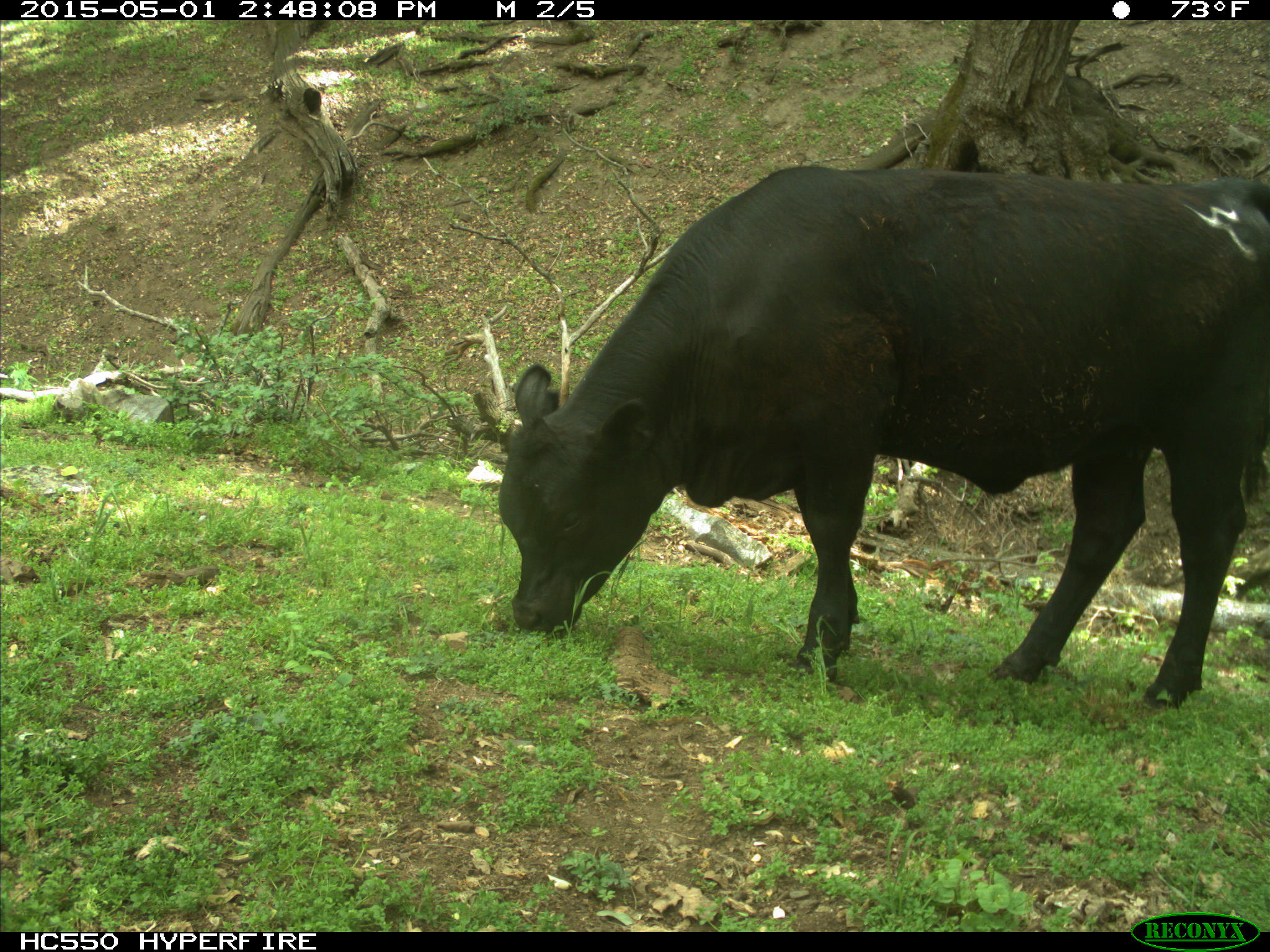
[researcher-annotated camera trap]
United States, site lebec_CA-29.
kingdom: Animalia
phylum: Chordata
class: Mammalia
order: Artiodactyla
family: Bovidae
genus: Bos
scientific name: Bos taurus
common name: domestic cow